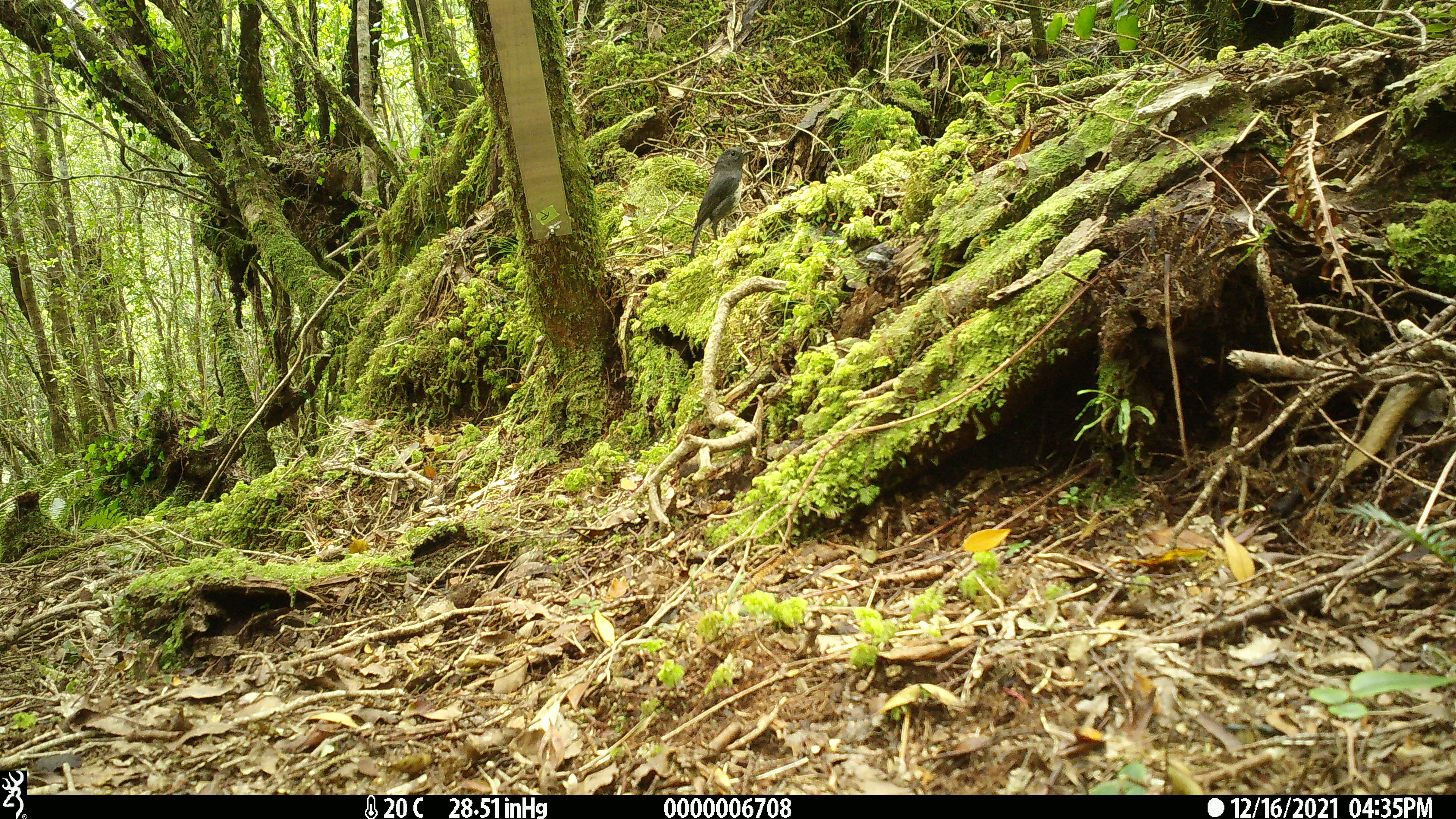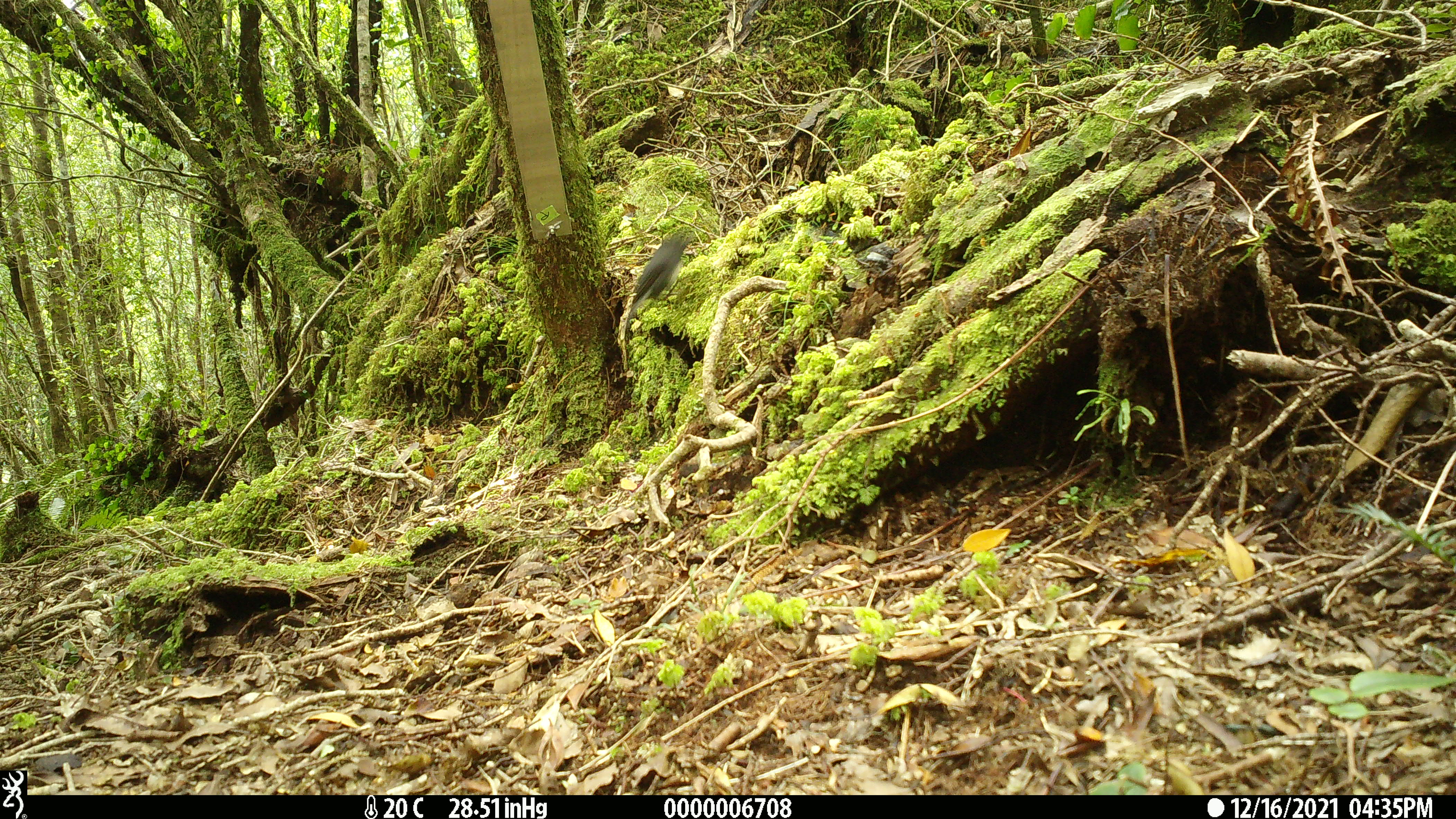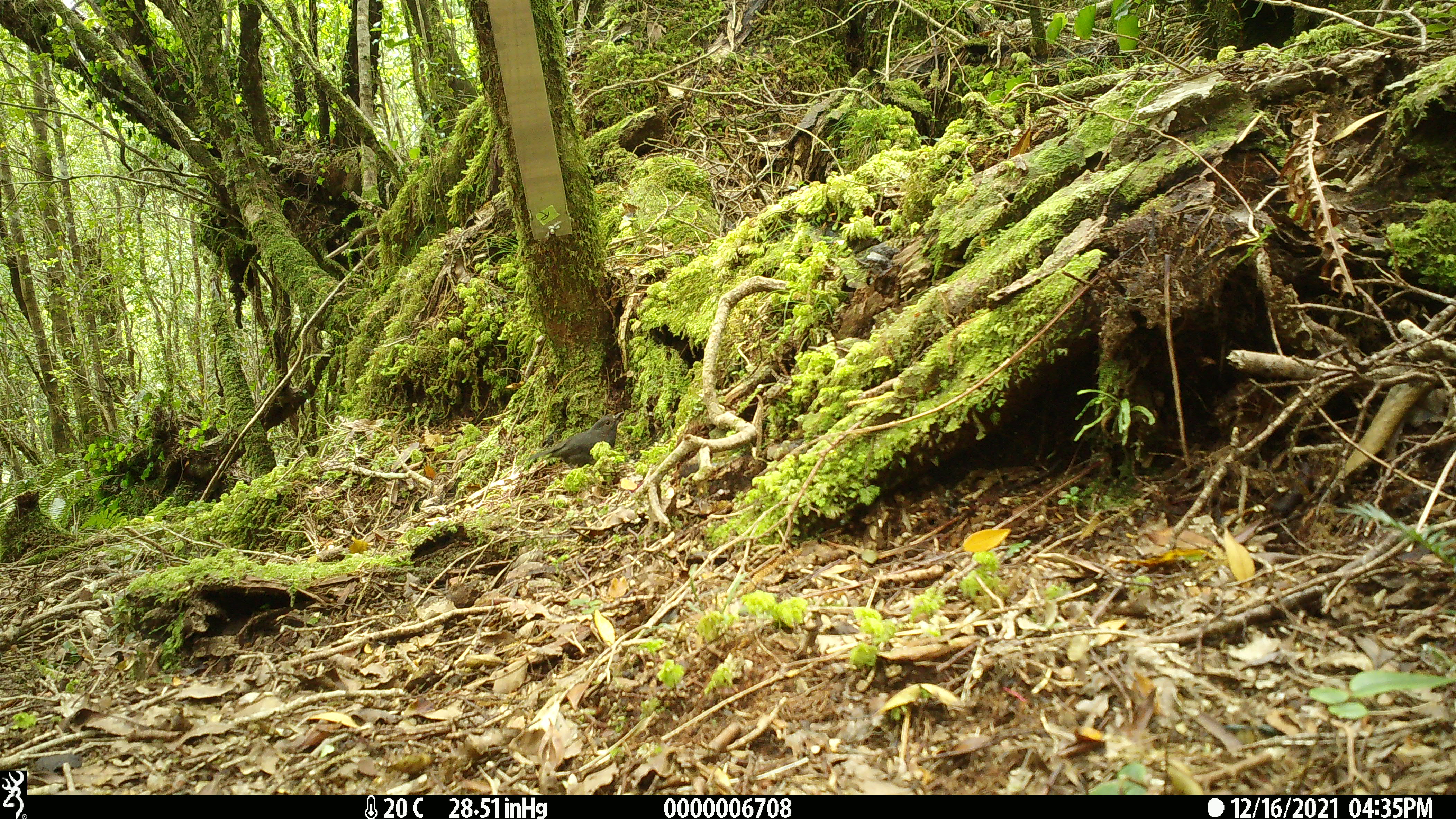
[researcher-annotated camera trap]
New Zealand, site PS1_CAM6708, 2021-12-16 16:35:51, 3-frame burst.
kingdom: Animalia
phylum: Chordata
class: Aves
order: Passeriformes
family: Petroicidae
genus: Petroica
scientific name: Petroica australis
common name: new zealand robin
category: robin